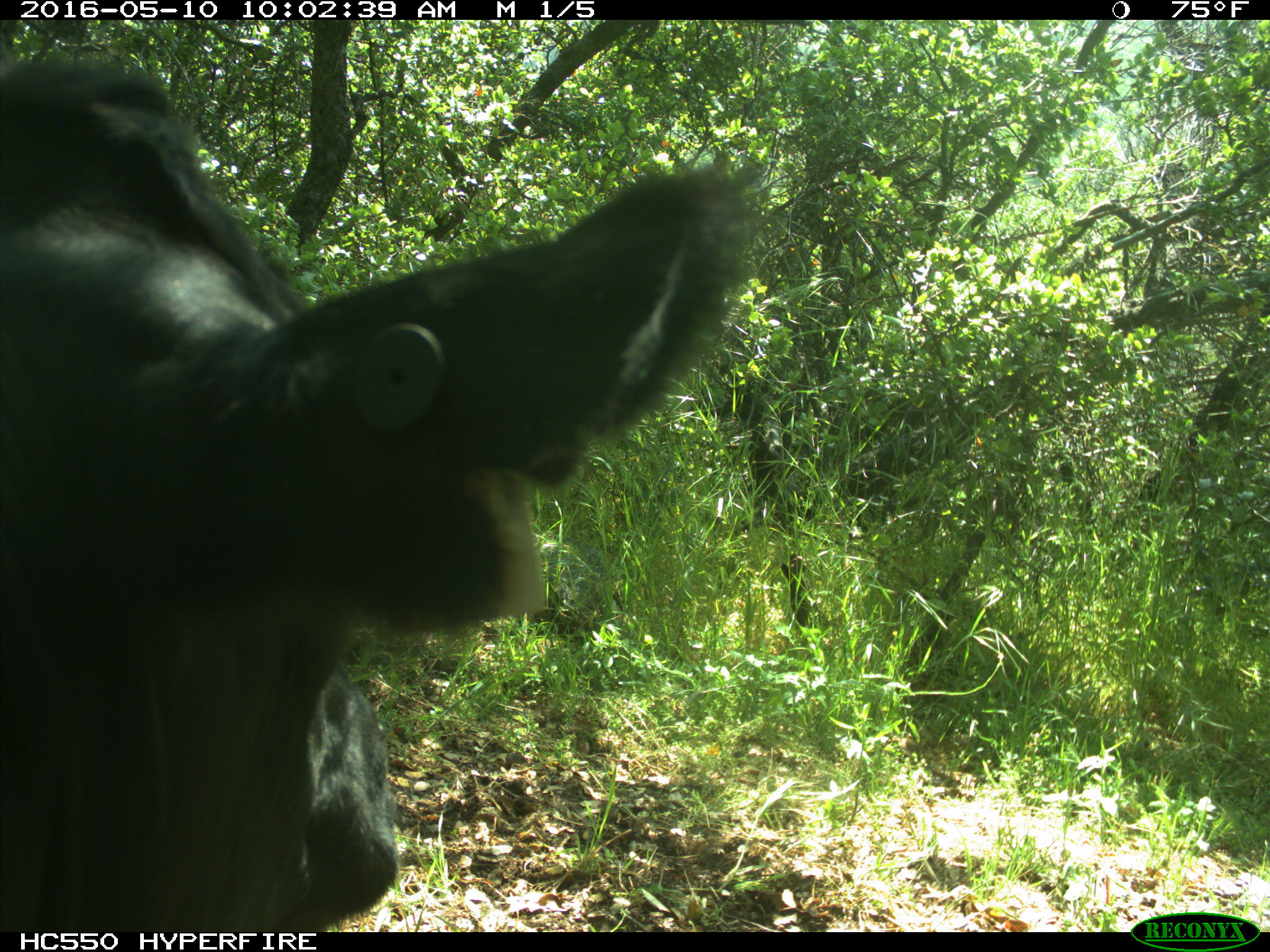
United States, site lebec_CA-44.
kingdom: Animalia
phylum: Chordata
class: Mammalia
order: Artiodactyla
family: Bovidae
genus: Bos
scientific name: Bos taurus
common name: domestic cow